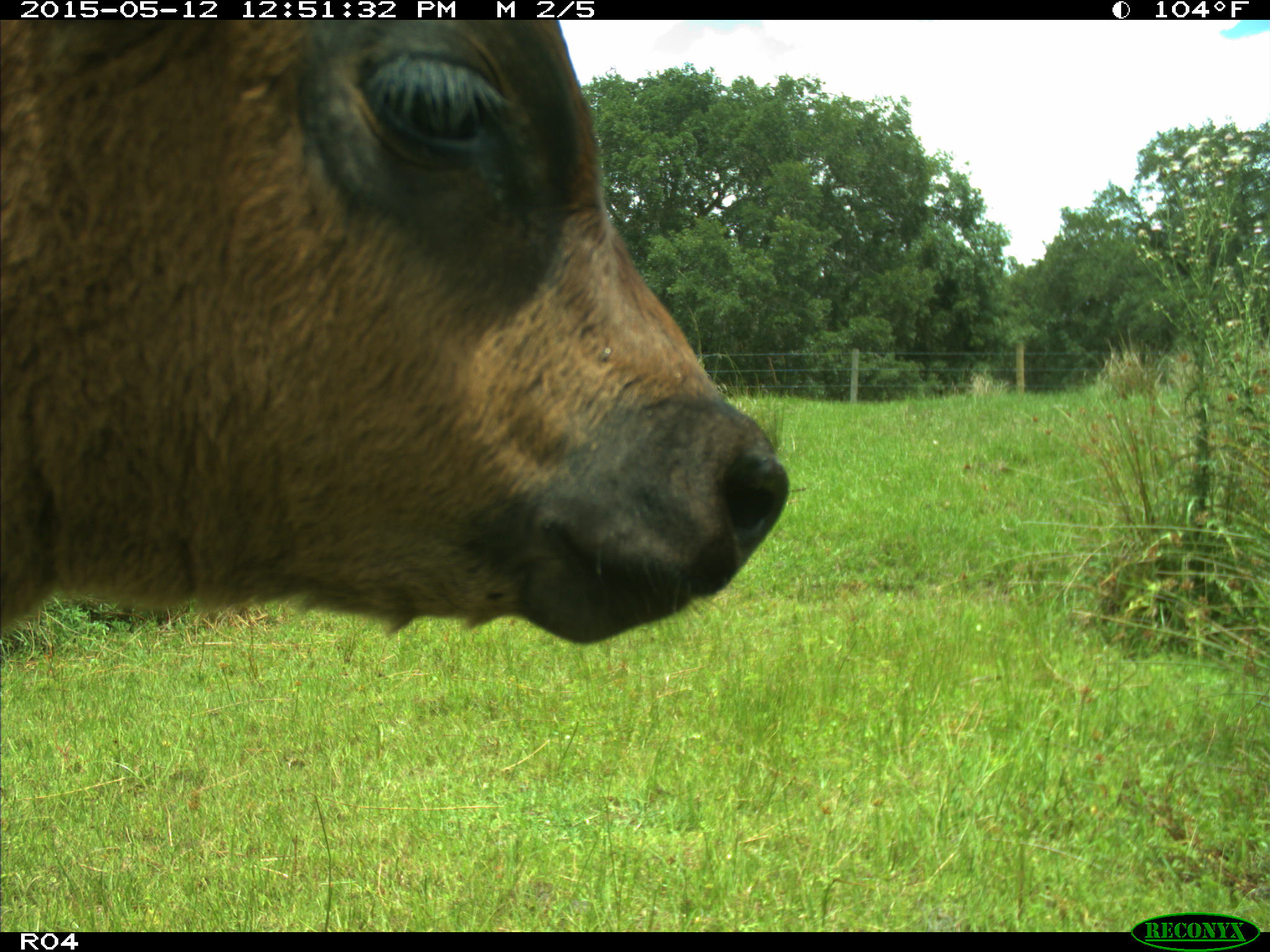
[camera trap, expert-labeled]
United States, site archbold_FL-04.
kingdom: Animalia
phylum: Chordata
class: Mammalia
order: Artiodactyla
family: Bovidae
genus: Bos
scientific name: Bos taurus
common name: domestic cow